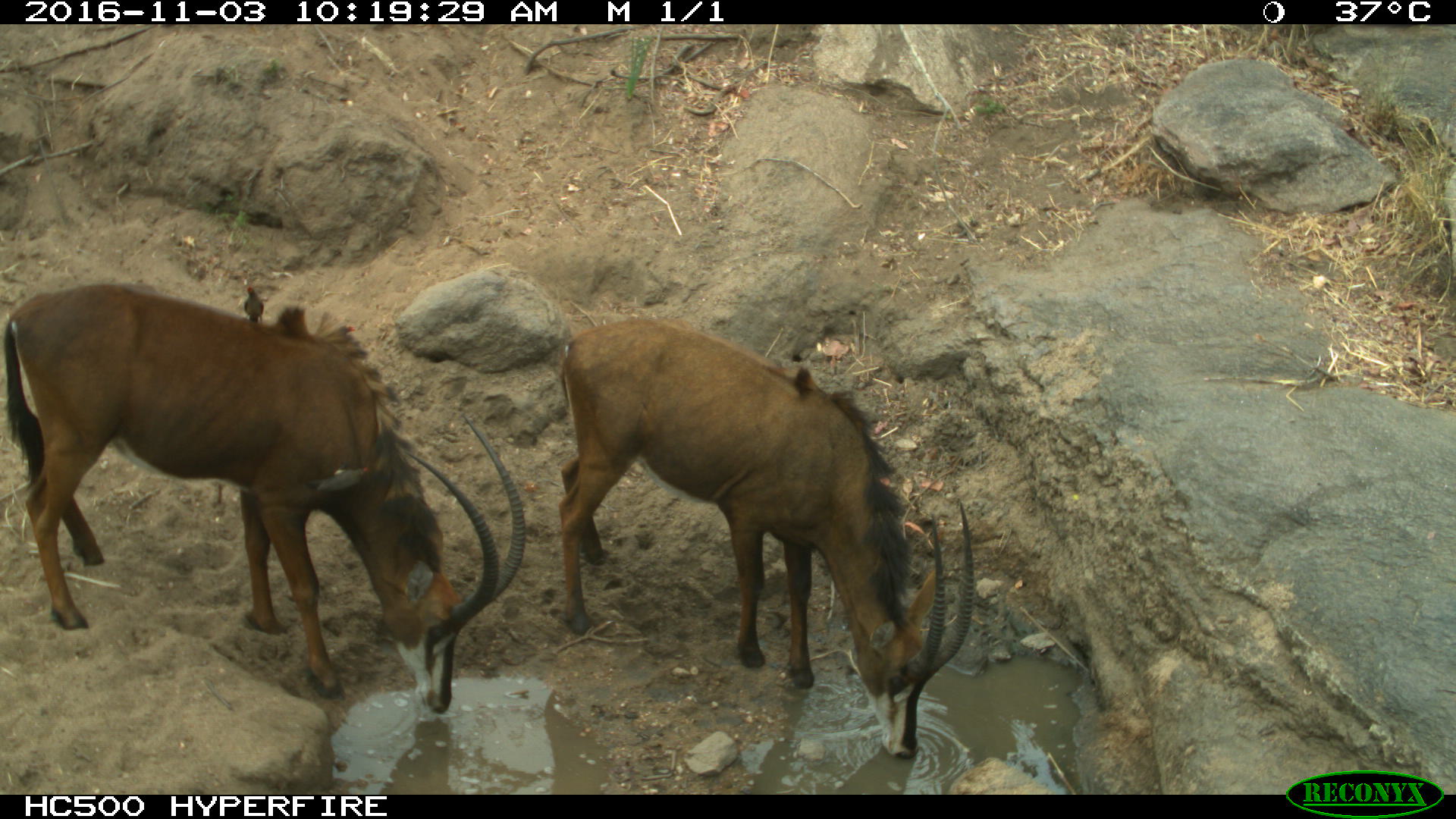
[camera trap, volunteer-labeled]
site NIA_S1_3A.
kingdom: Animalia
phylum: Chordata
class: Mammalia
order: Artiodactyla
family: Bovidae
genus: Hippotragus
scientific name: Hippotragus niger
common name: sable antelope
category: sable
Sable (sable antelope) (Hippotragus niger), count 2. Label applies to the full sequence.